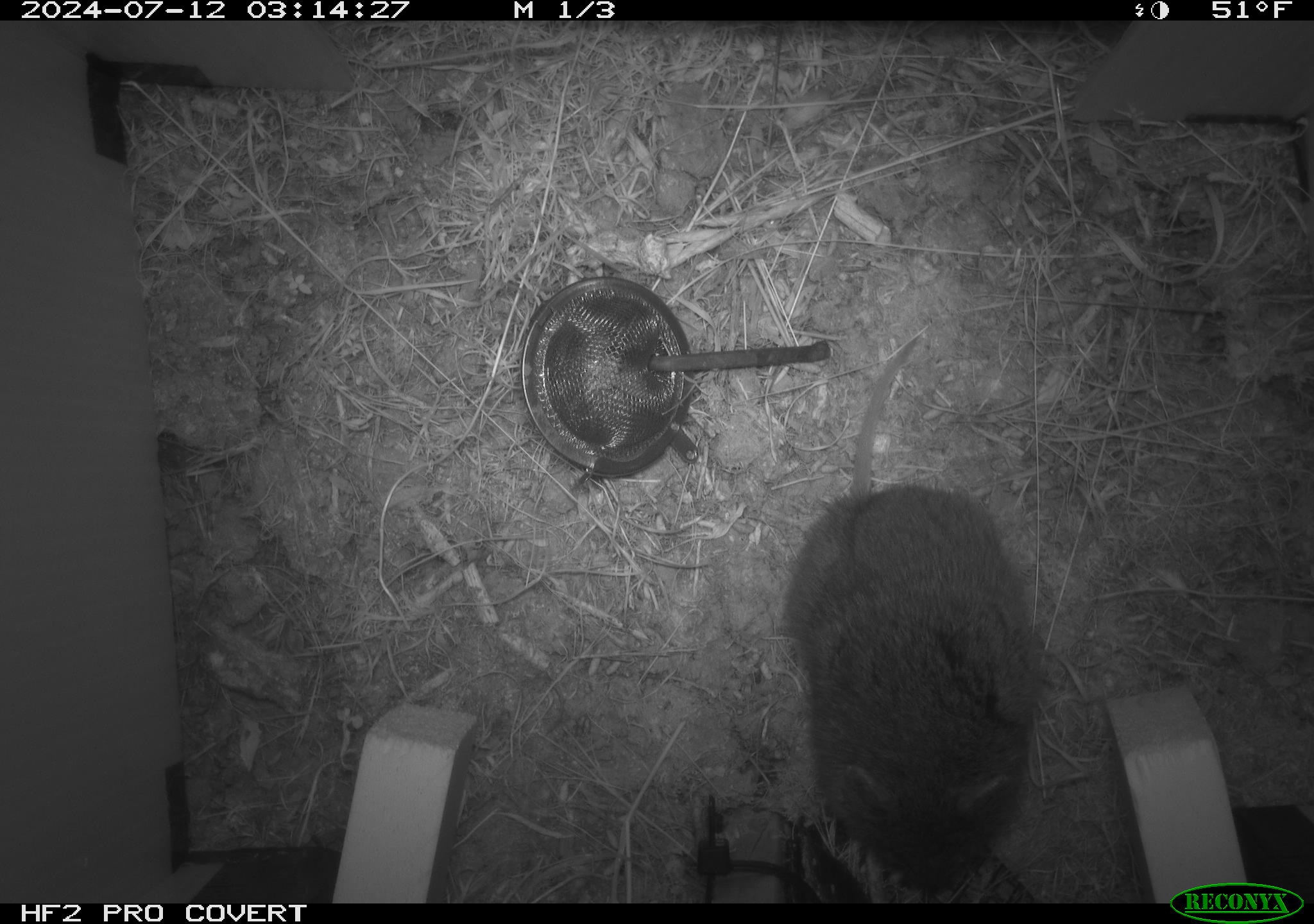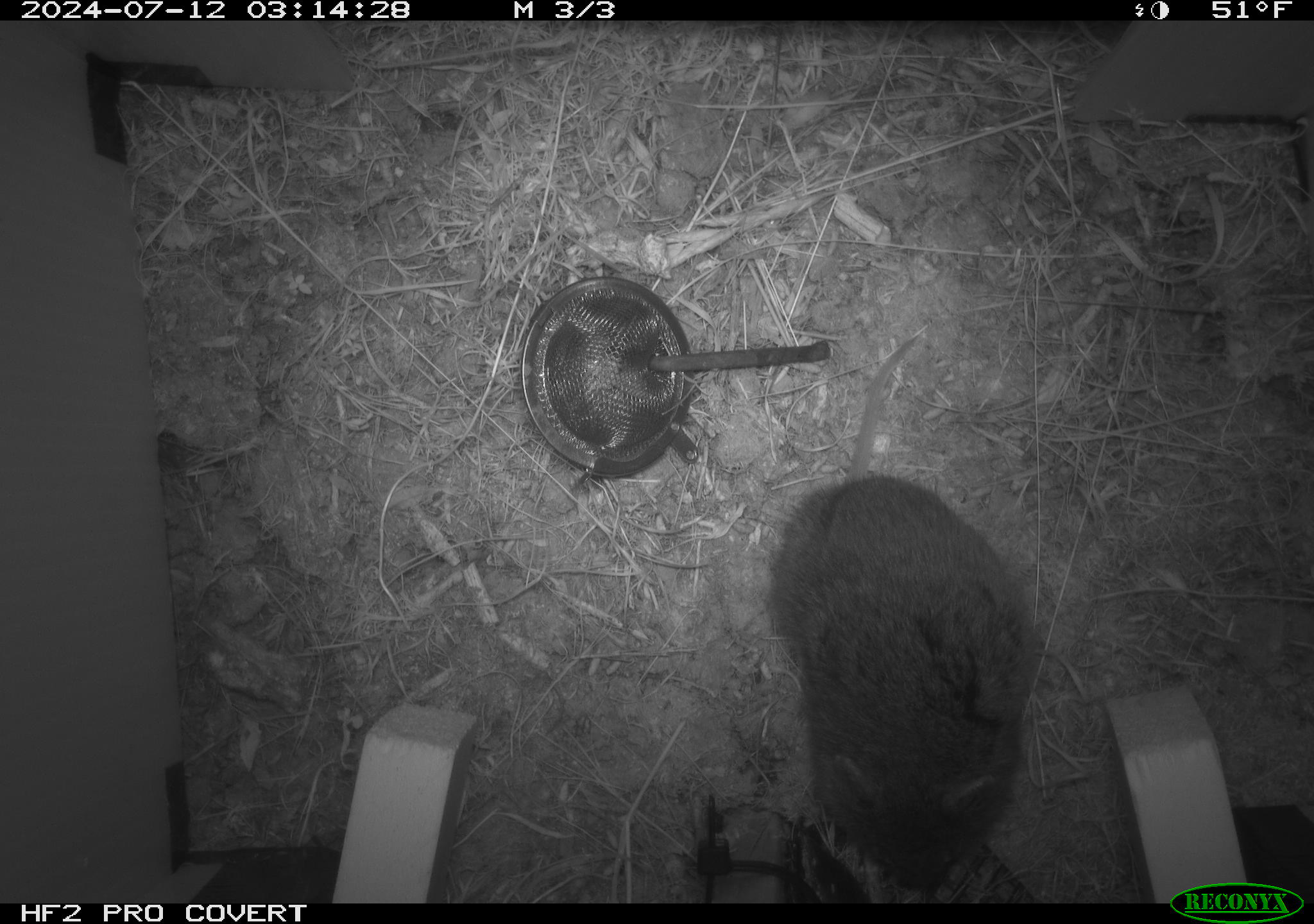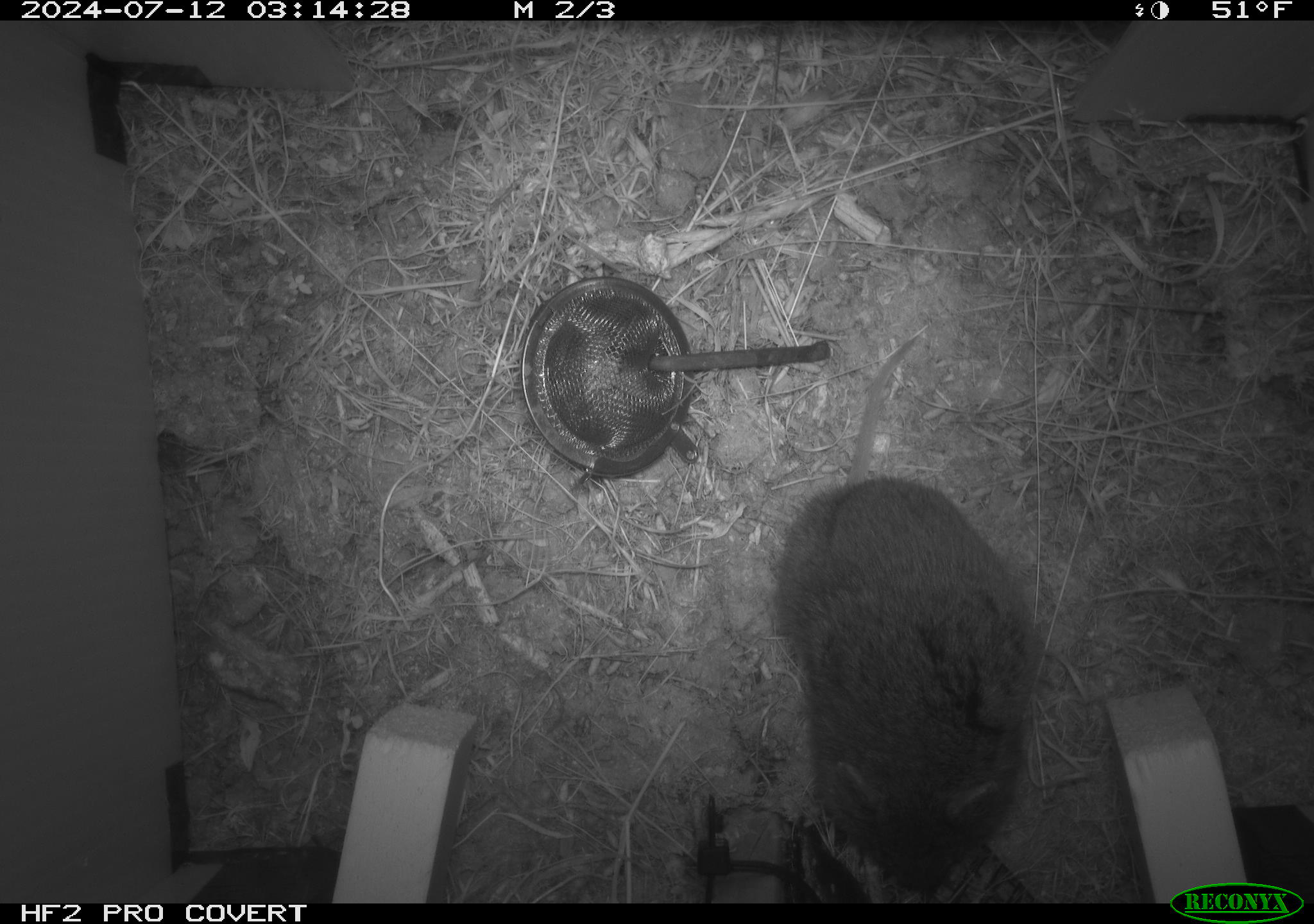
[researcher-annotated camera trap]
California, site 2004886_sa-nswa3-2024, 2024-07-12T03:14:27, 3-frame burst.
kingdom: Animalia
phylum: Chordata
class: Mammalia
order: Rodentia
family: Cricetidae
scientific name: Arvicolinae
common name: voles, lemmings, and muskrats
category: arvicolinae subfamily